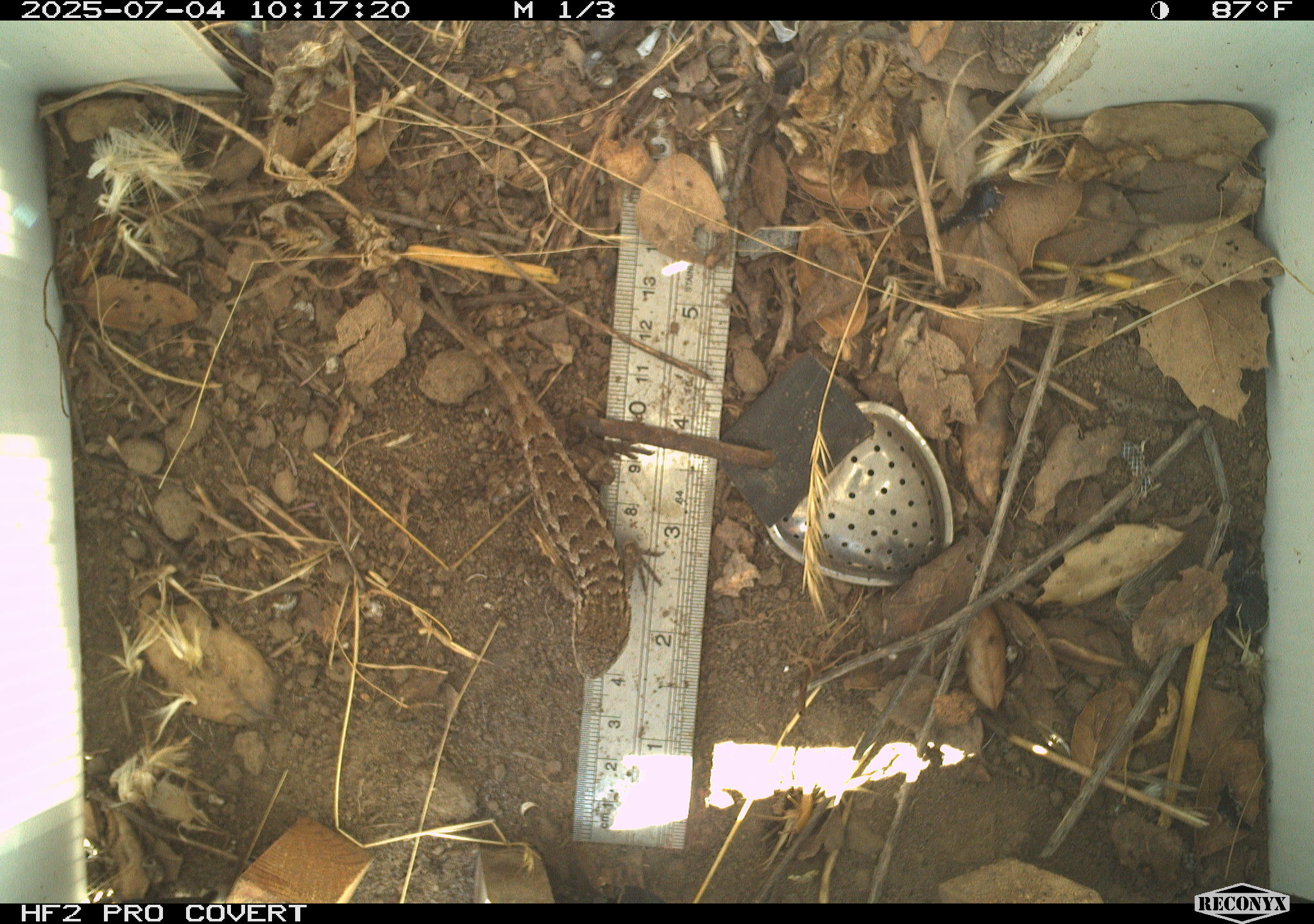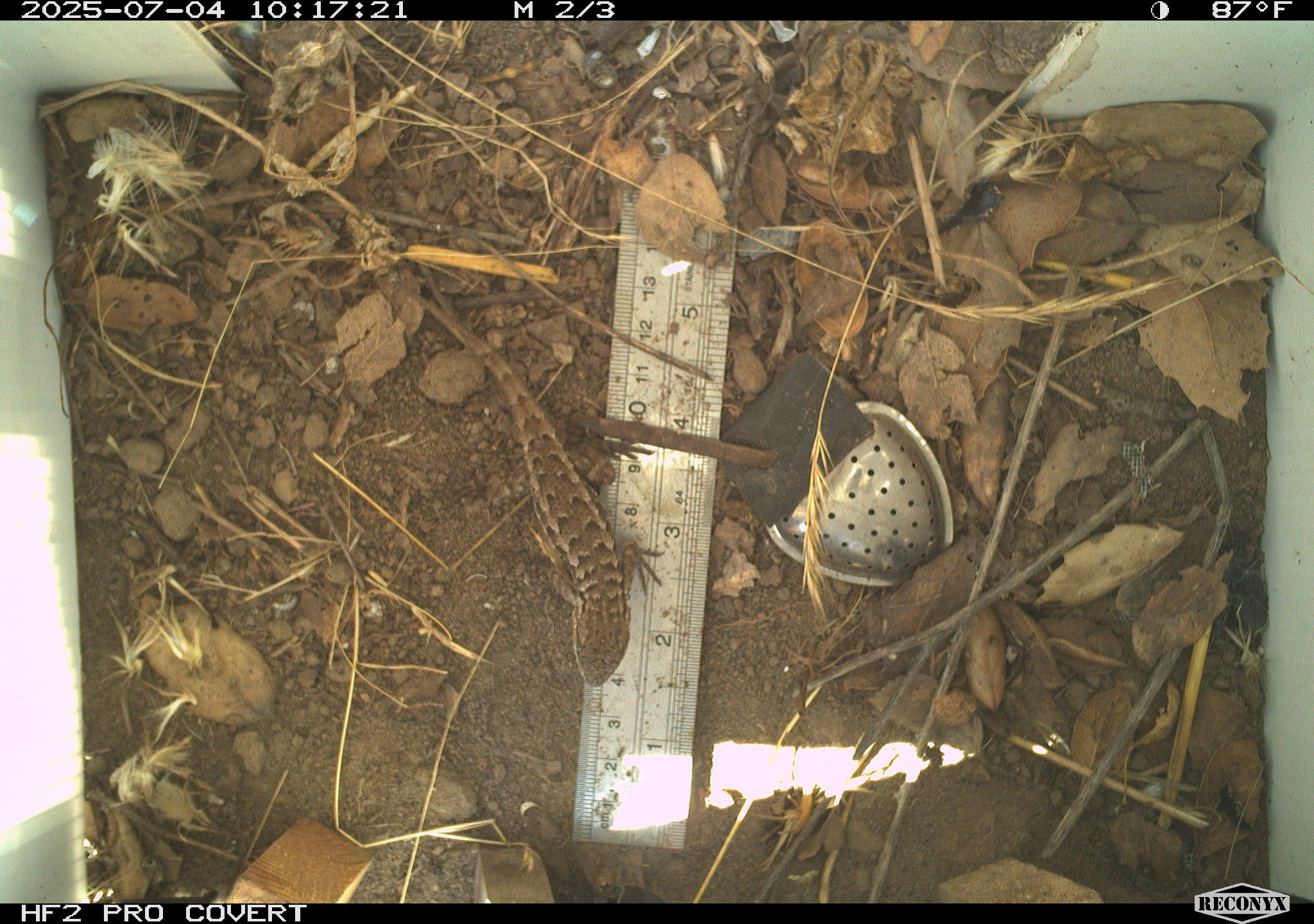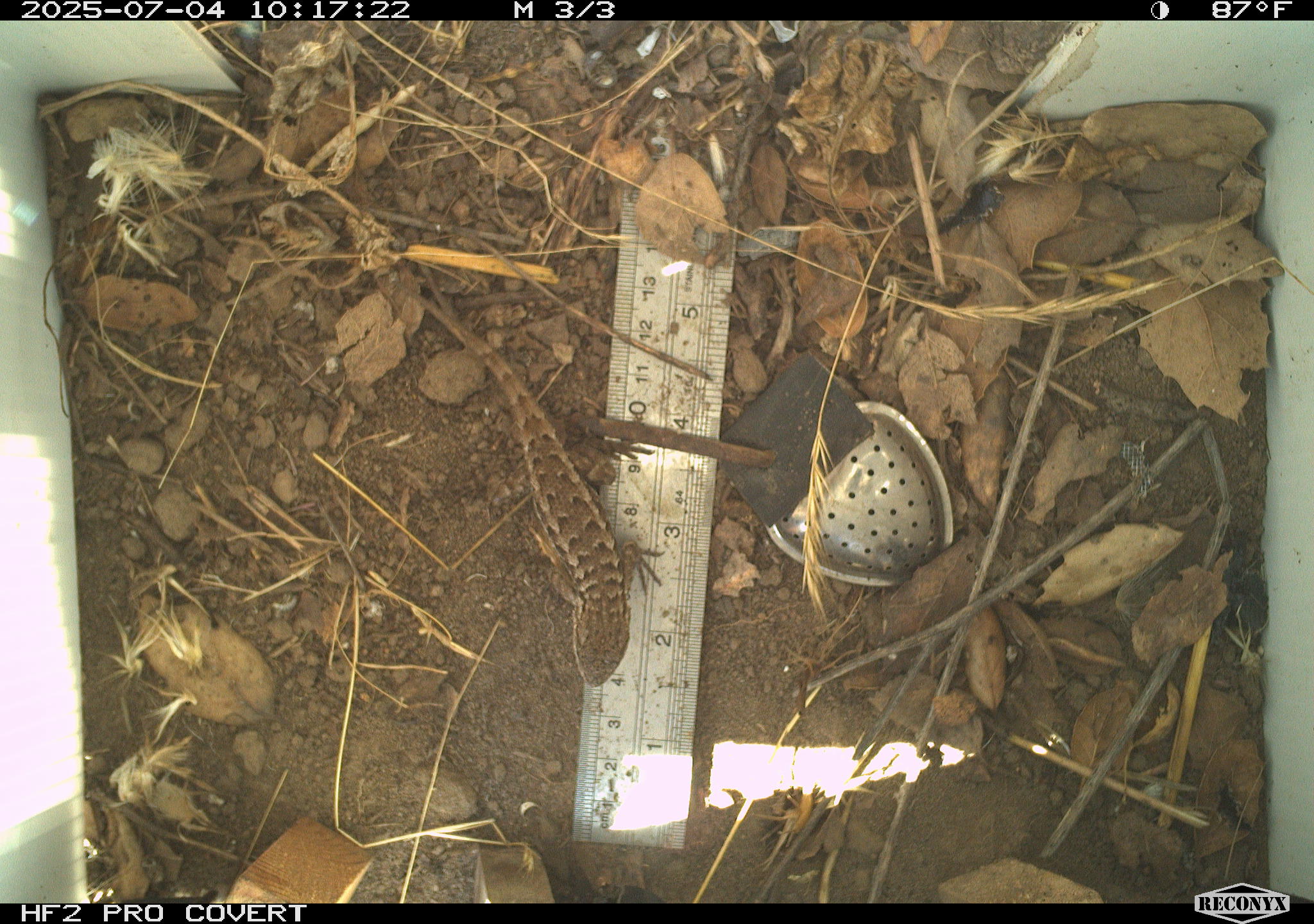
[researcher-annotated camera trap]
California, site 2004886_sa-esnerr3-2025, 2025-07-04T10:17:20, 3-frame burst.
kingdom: Animalia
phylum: Chordata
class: Reptilia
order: Squamata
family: Phrynosomatidae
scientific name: Phrynosomatidae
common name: north american spiny lizards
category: sceloporus/uta species